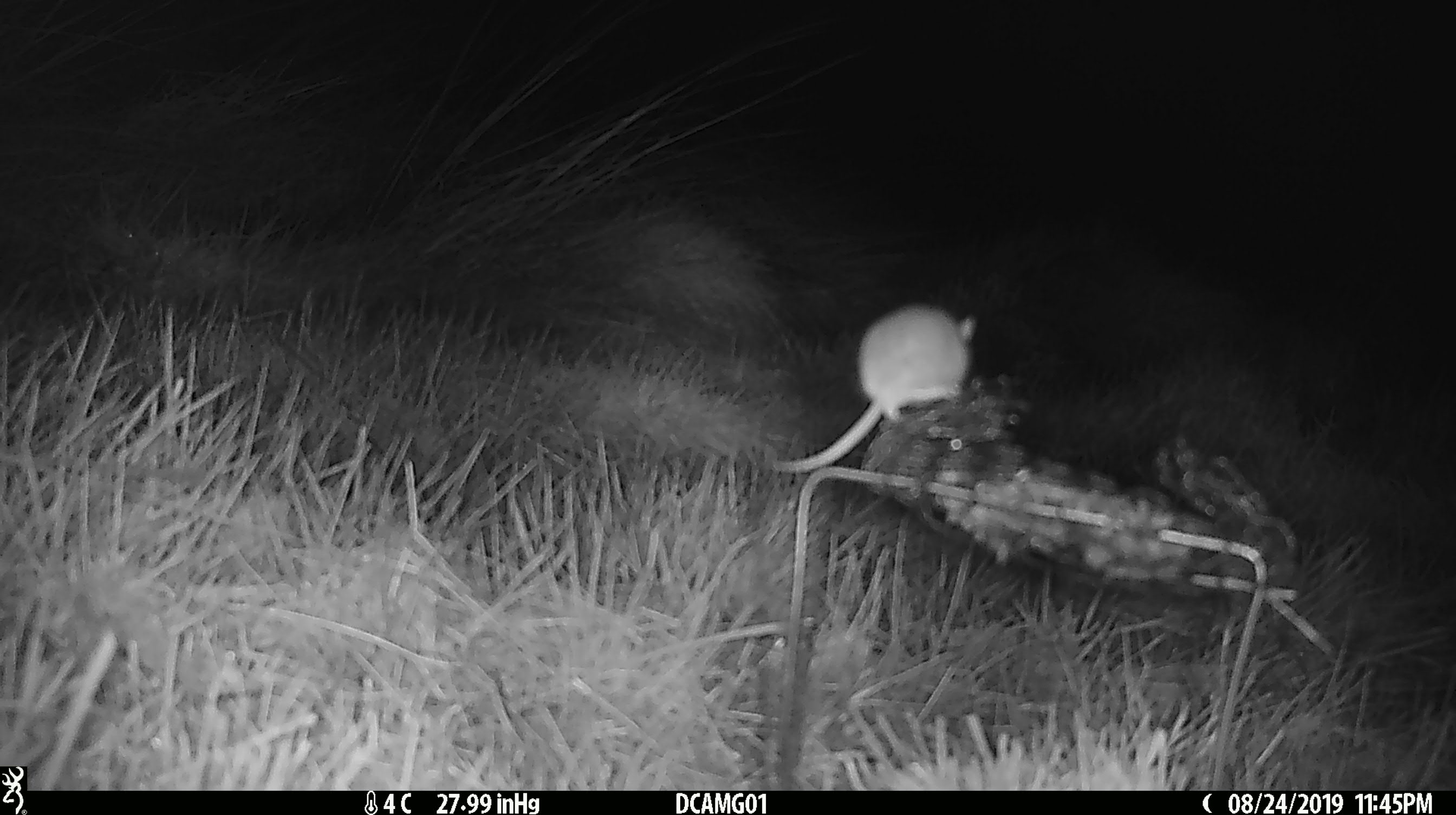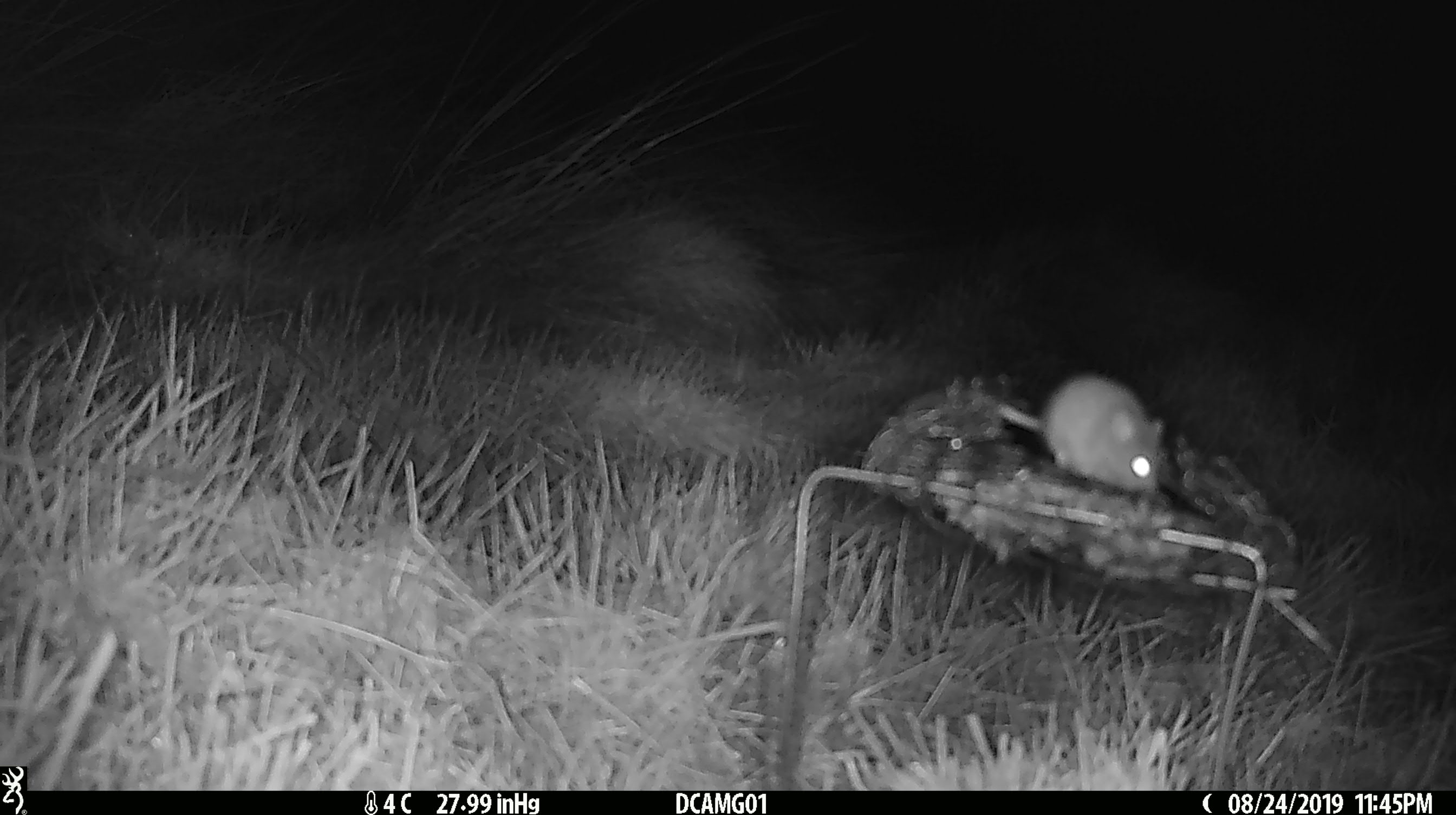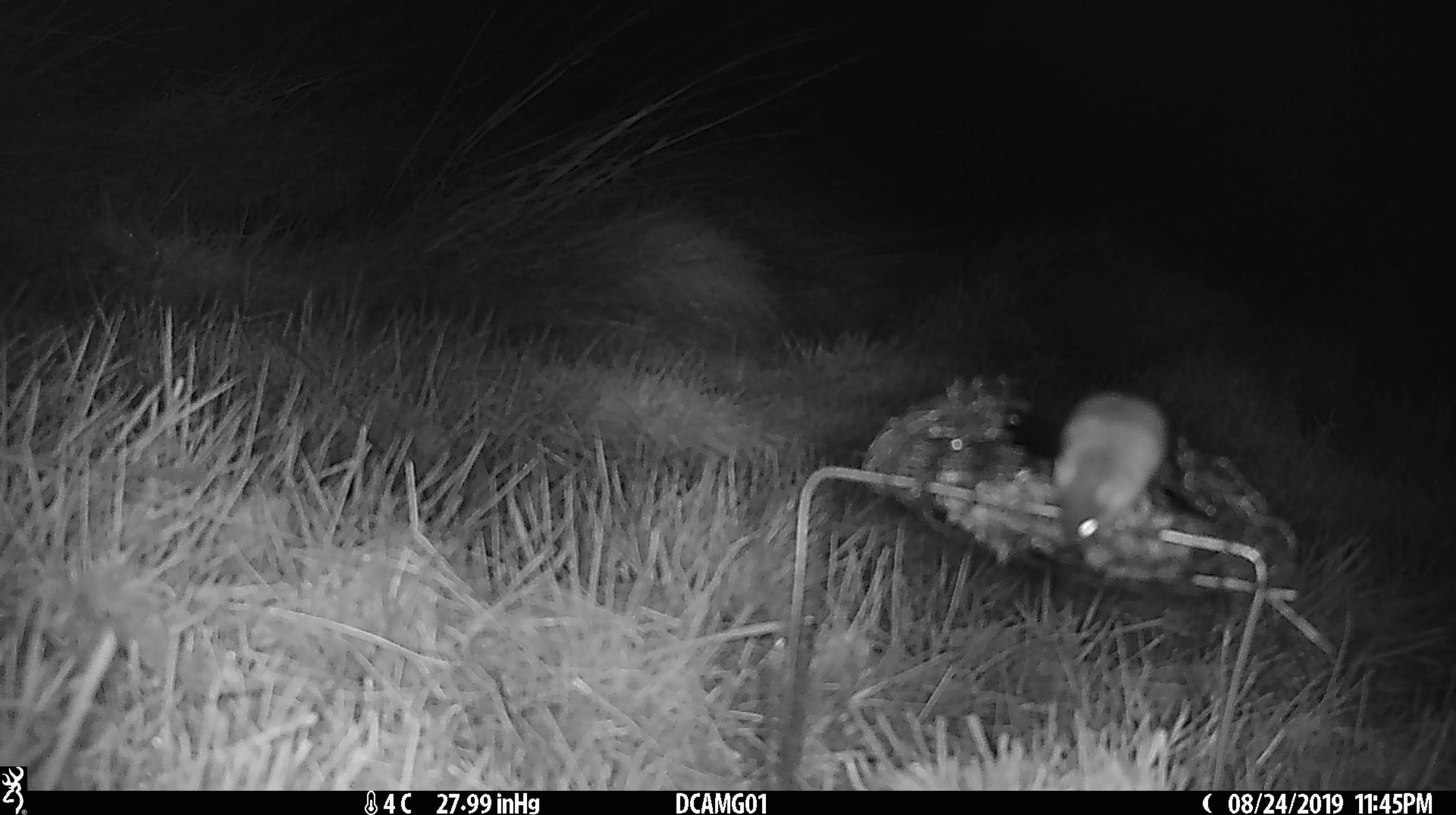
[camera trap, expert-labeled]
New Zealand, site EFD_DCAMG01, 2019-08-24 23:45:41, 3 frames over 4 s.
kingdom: Animalia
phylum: Chordata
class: Mammalia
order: Rodentia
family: Muridae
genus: Mus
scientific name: Mus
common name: mouse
Mouse (Mus).